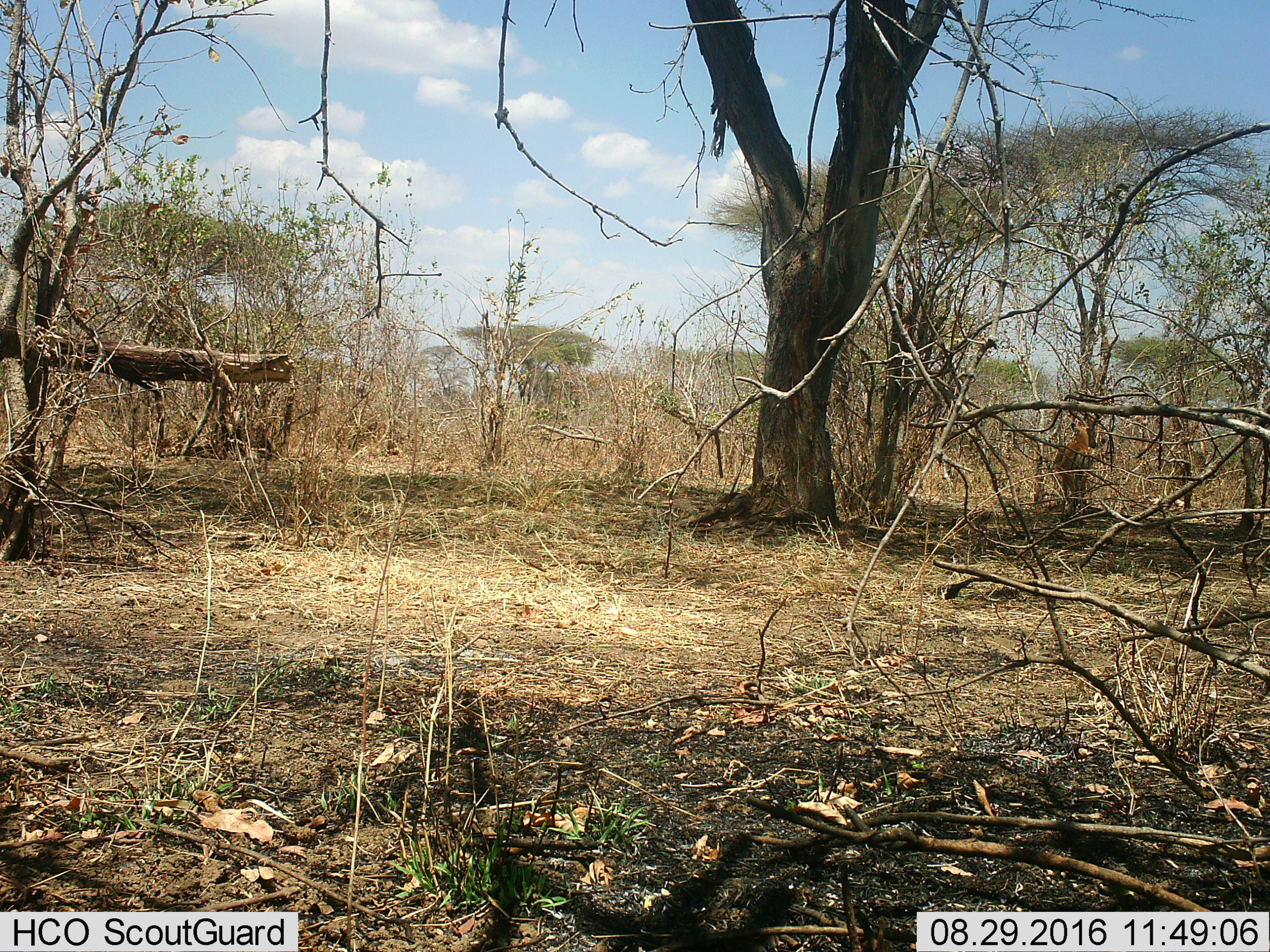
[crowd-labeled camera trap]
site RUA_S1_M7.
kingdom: Animalia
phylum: Chordata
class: Mammalia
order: Artiodactyla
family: Bovidae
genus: Aepyceros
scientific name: Aepyceros melampus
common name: impala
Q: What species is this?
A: Impala (Aepyceros melampus).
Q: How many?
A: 1.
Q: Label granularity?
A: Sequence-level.